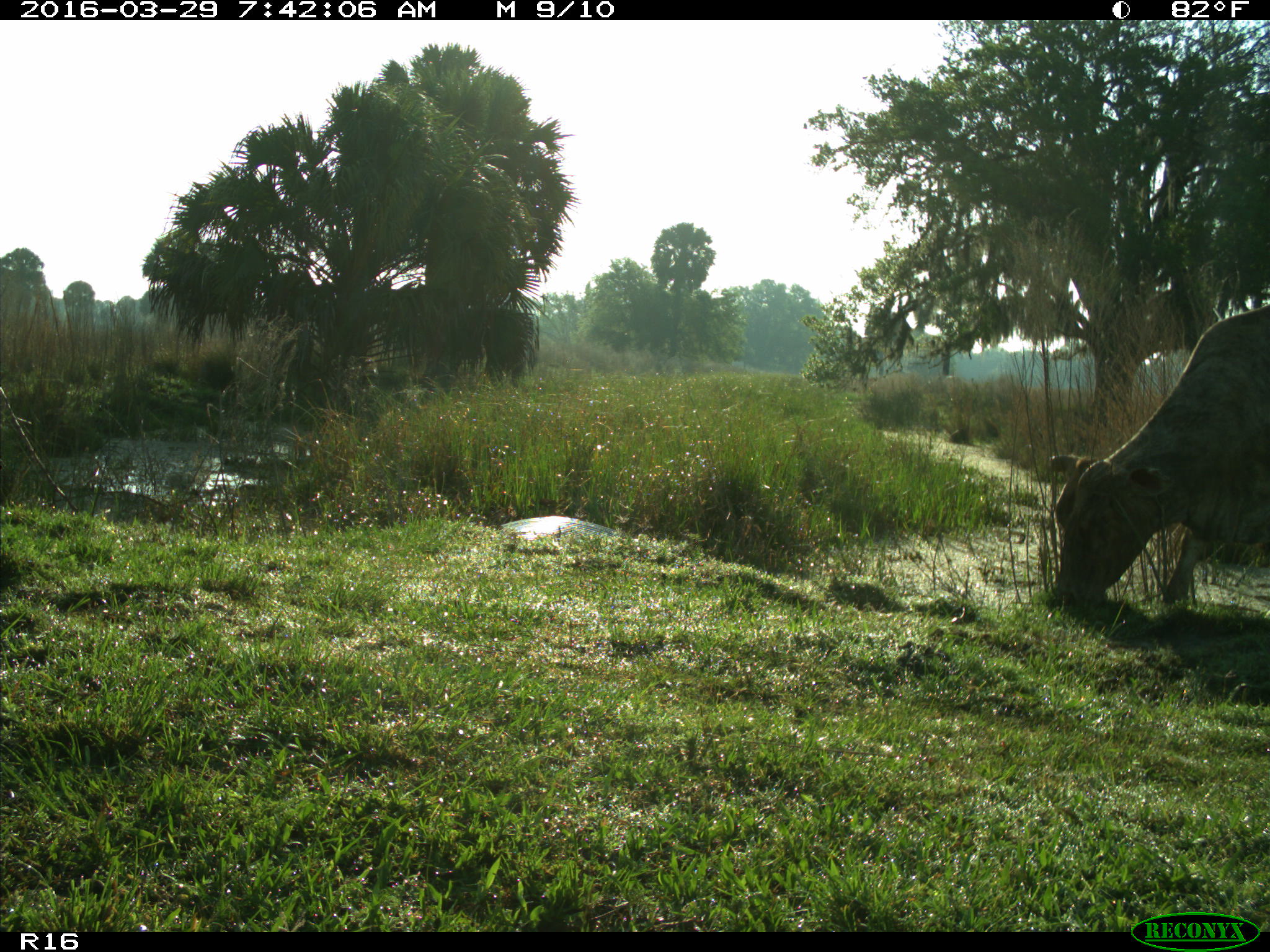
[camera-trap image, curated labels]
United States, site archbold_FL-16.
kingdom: Animalia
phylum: Chordata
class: Mammalia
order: Artiodactyla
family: Bovidae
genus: Bos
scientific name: Bos taurus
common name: domestic cow